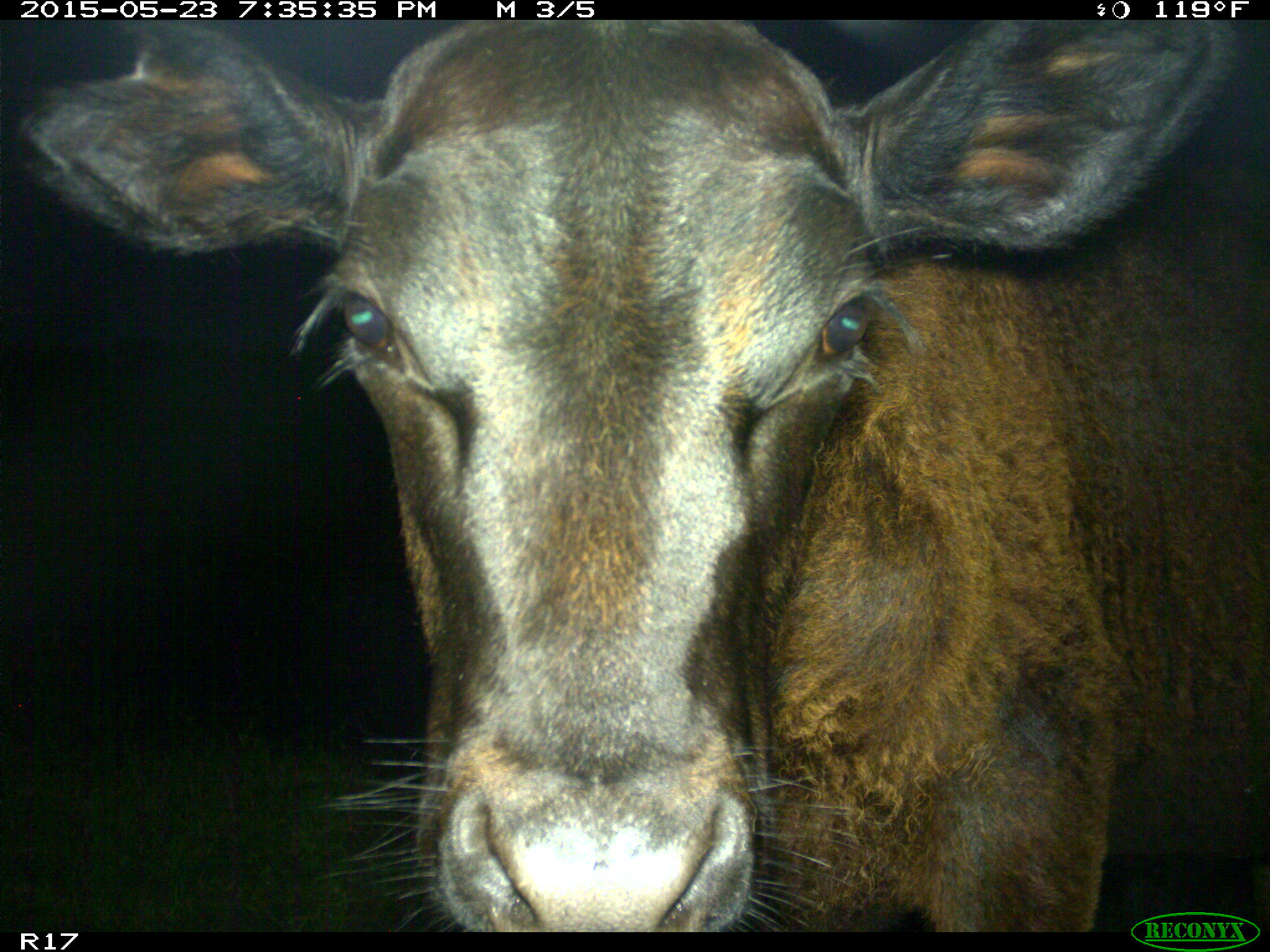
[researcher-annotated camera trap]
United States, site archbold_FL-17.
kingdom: Animalia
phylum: Chordata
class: Mammalia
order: Artiodactyla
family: Bovidae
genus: Bos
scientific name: Bos taurus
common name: domestic cow